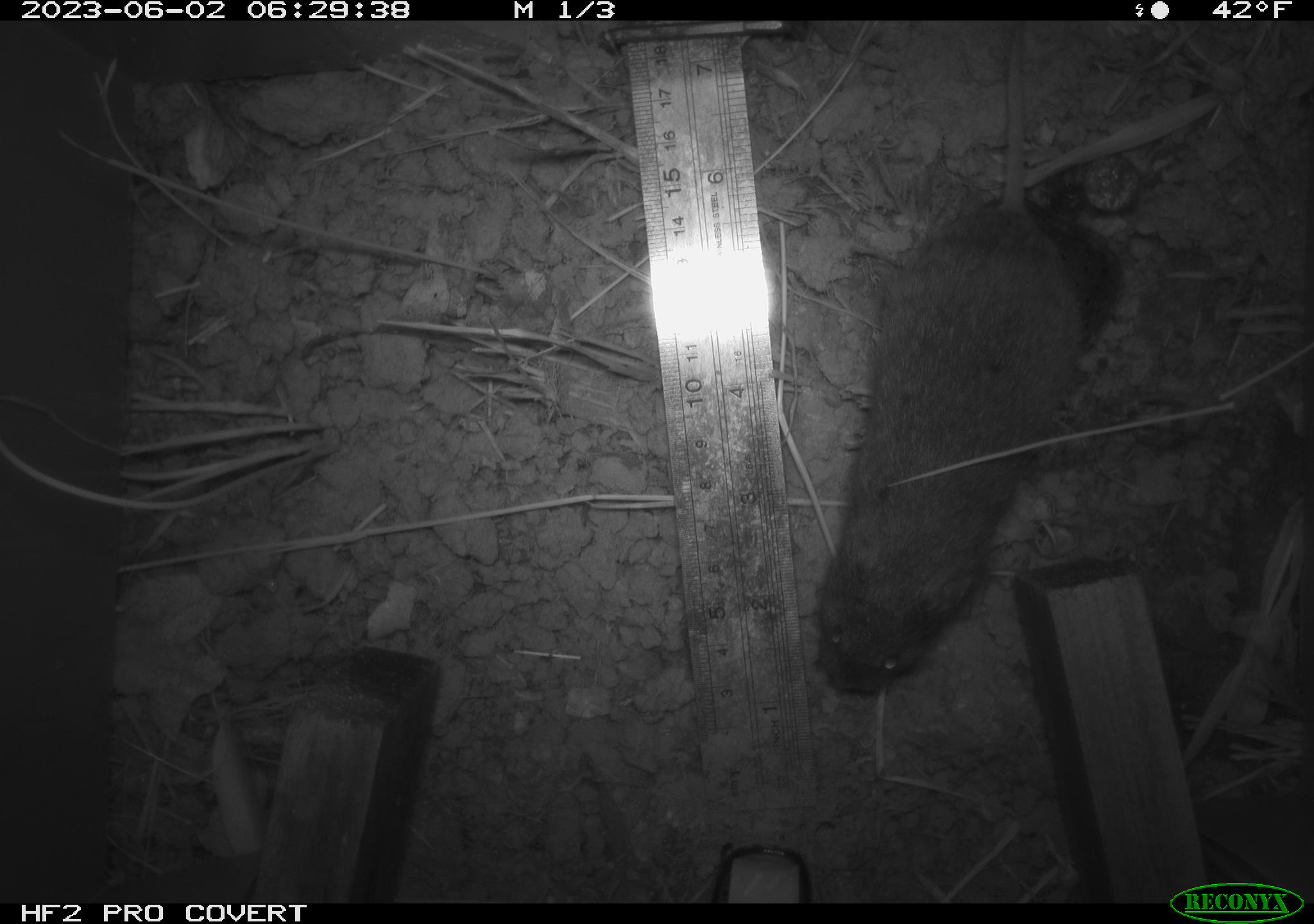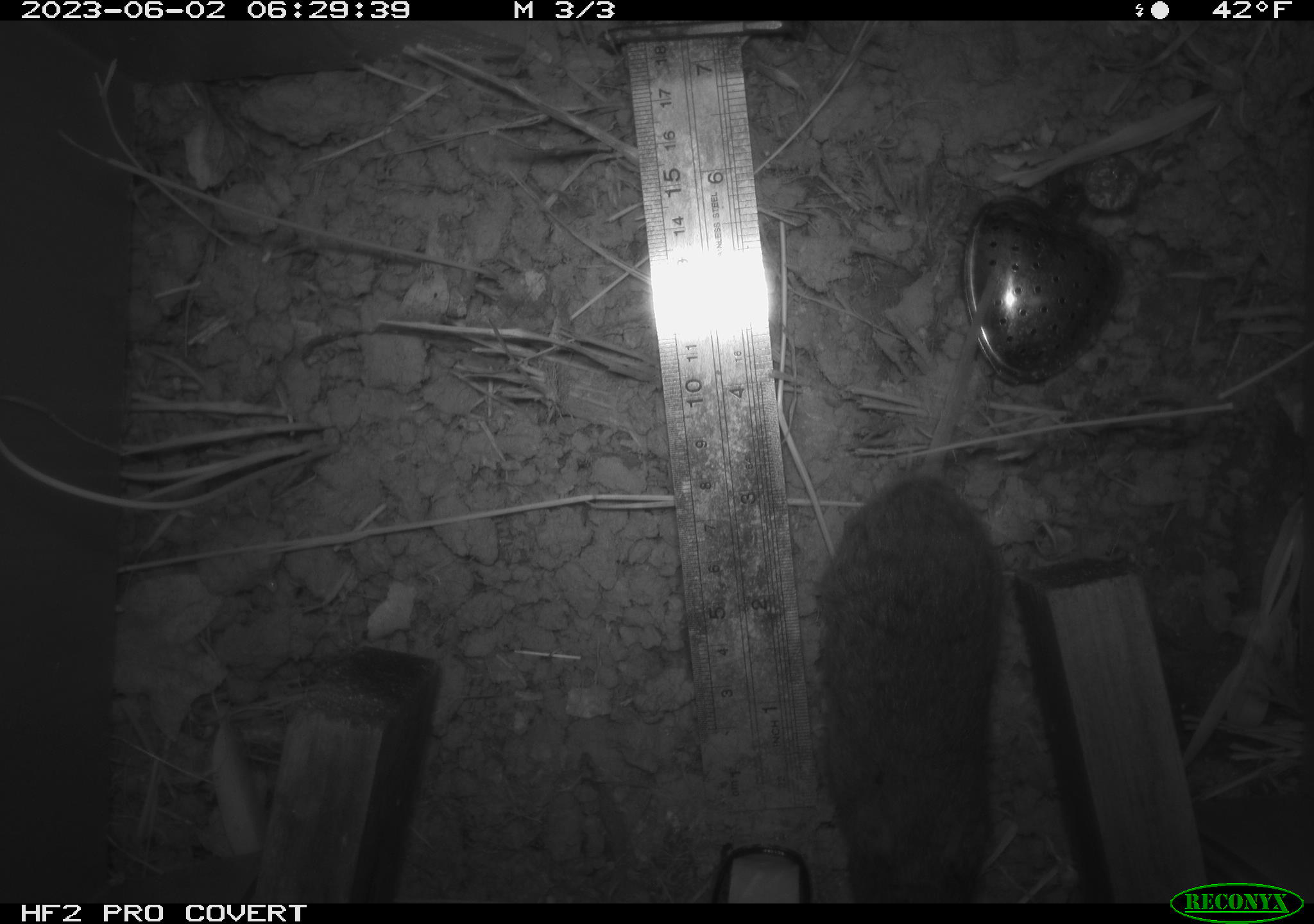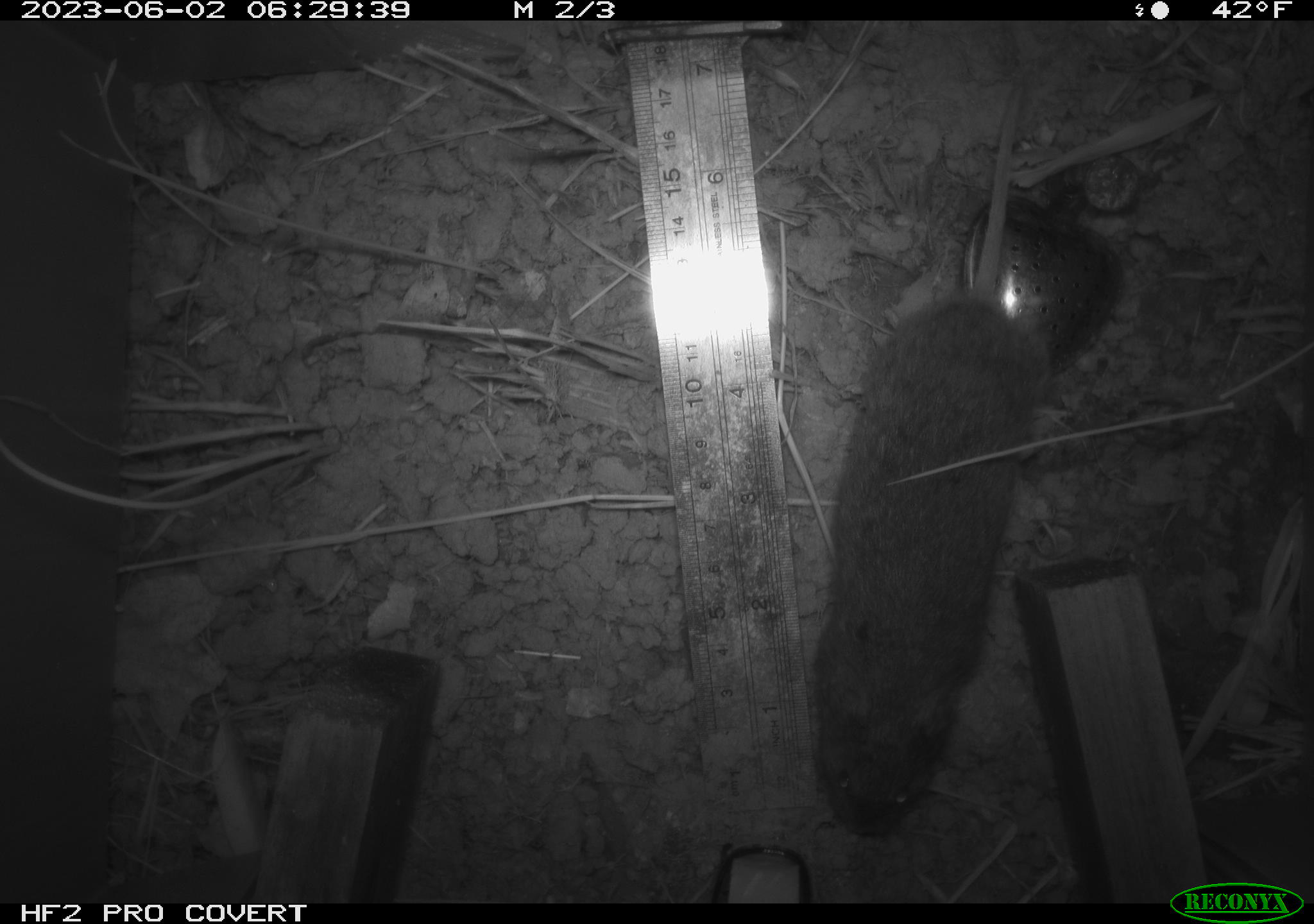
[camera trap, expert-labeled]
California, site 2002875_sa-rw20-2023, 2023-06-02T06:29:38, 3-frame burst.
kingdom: Animalia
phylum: Chordata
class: Mammalia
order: Rodentia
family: Cricetidae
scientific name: Arvicolinae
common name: voles, lemmings, and muskrats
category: arvicolinae subfamily